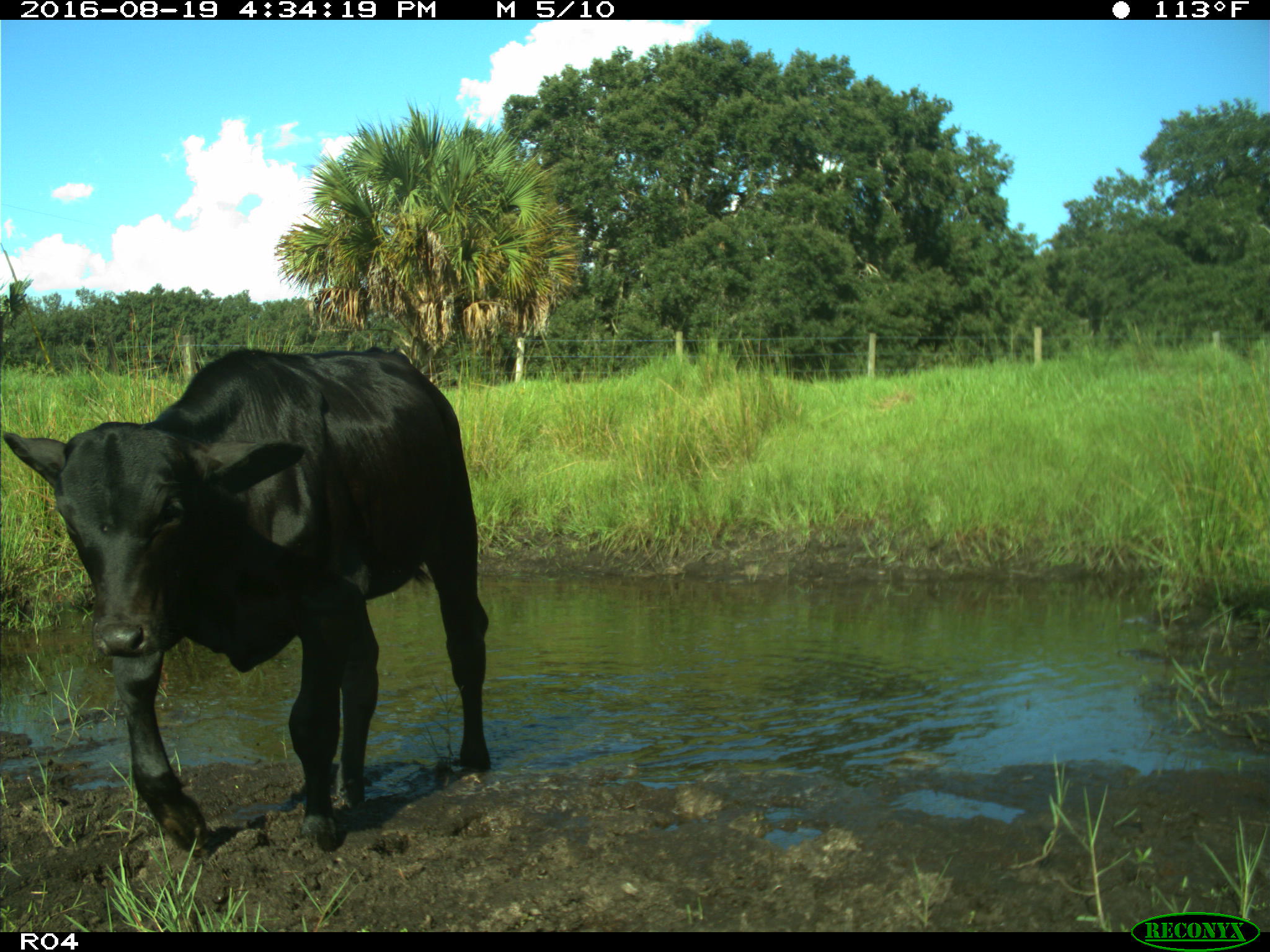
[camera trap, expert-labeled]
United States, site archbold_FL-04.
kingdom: Animalia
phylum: Chordata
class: Mammalia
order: Artiodactyla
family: Bovidae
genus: Bos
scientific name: Bos taurus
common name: domestic cow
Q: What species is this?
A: Bos taurus (domestic cow).